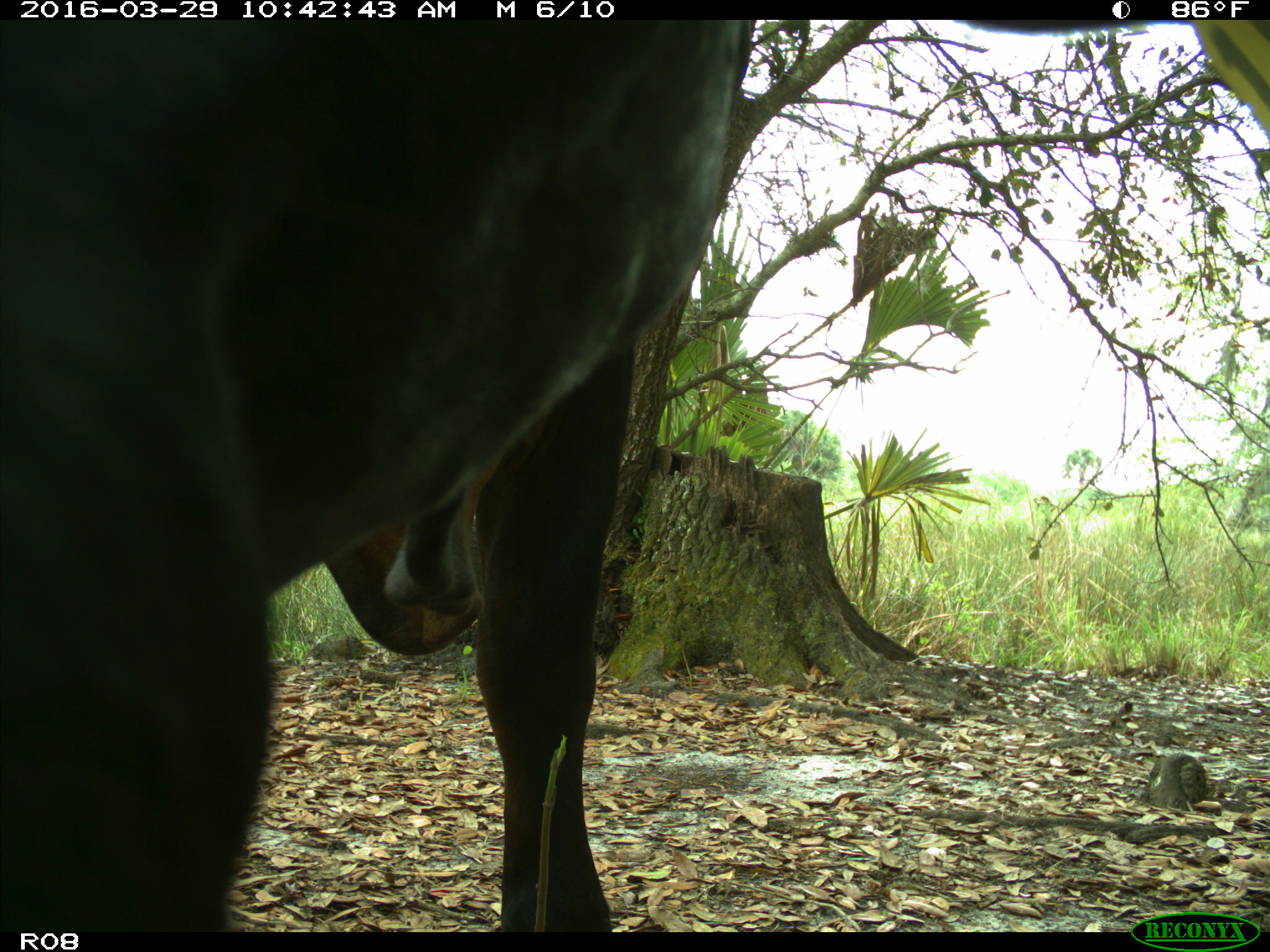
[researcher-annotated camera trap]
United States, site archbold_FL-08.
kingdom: Animalia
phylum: Chordata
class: Mammalia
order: Artiodactyla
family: Bovidae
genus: Bos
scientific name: Bos taurus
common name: domestic cow